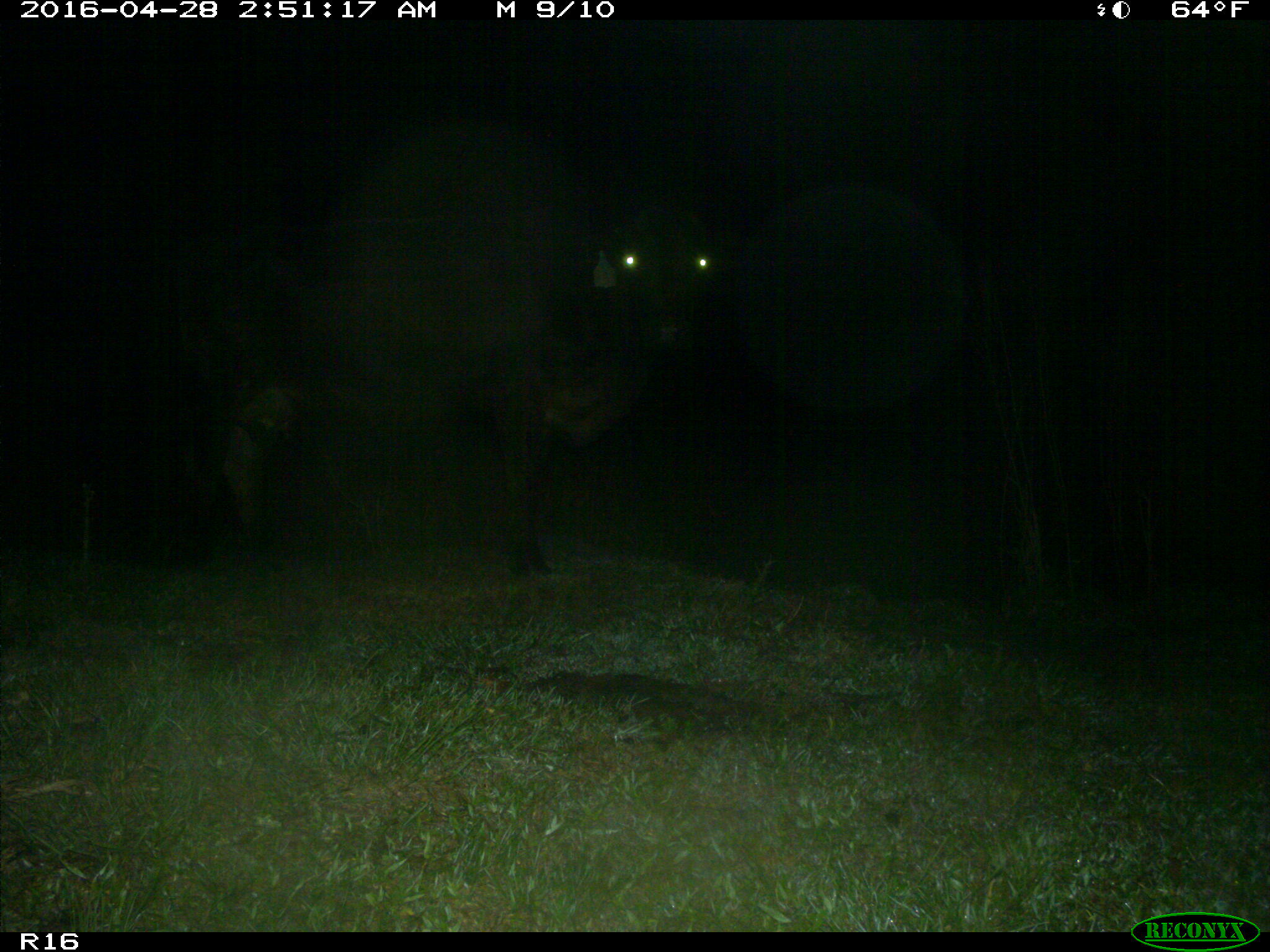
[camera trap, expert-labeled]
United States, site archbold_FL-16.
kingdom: Animalia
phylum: Chordata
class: Mammalia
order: Artiodactyla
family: Bovidae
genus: Bos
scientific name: Bos taurus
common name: domestic cow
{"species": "Bos taurus (domestic cow)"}